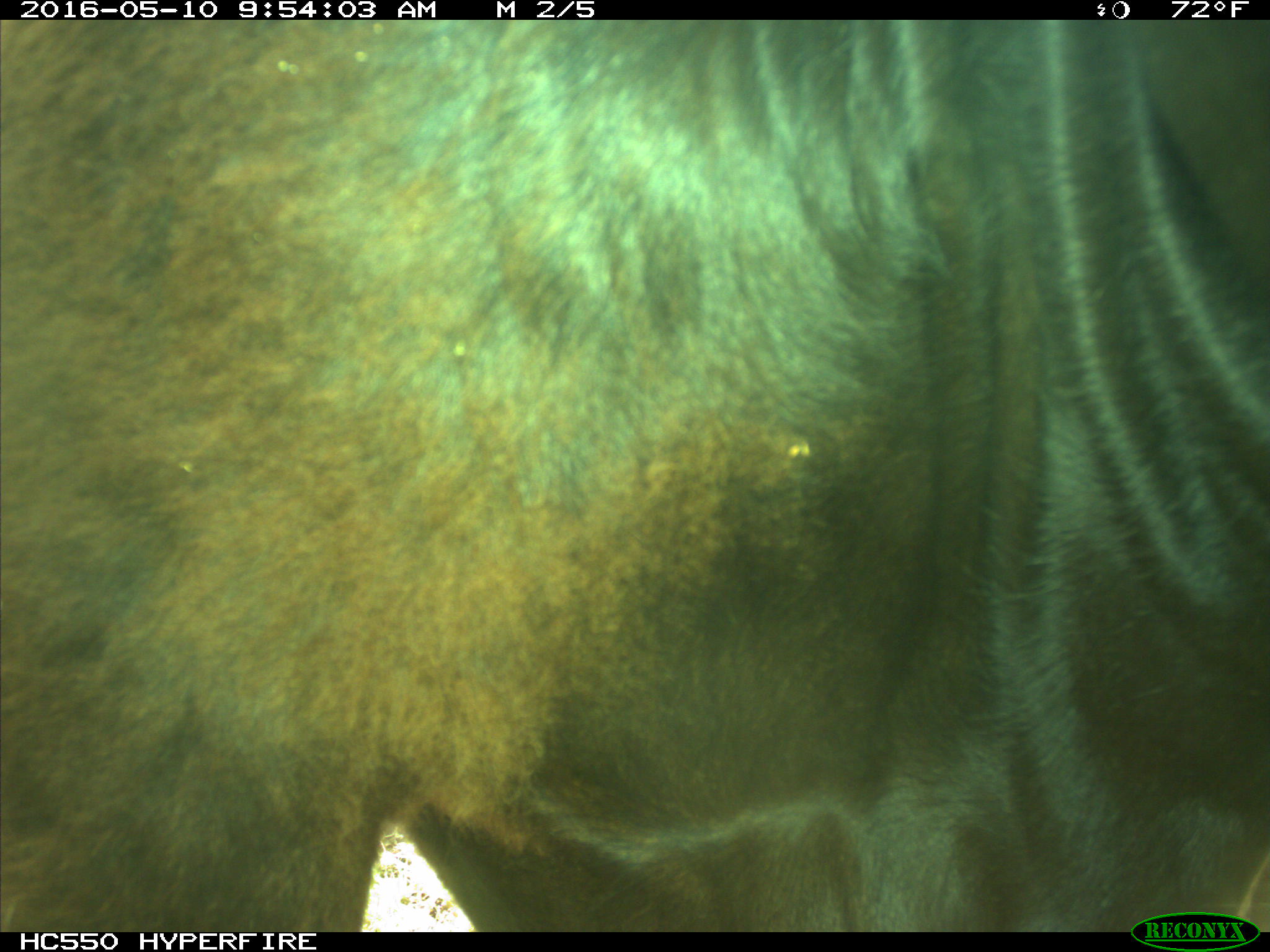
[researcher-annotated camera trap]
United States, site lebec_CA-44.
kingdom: Animalia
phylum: Chordata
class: Mammalia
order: Artiodactyla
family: Bovidae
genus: Bos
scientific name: Bos taurus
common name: domestic cow